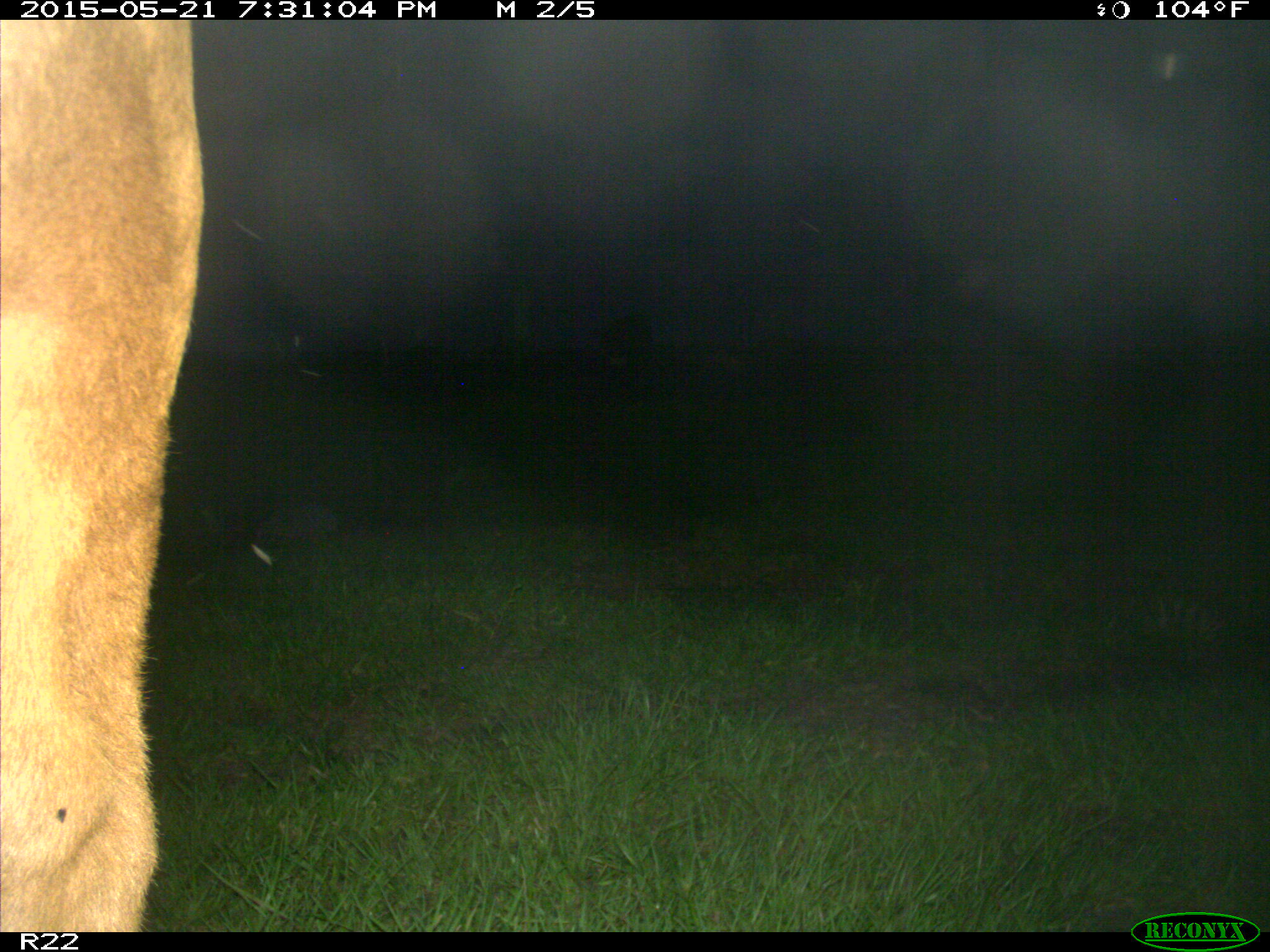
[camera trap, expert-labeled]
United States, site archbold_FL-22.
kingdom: Animalia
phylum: Chordata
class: Mammalia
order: Artiodactyla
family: Bovidae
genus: Bos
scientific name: Bos taurus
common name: domestic cow